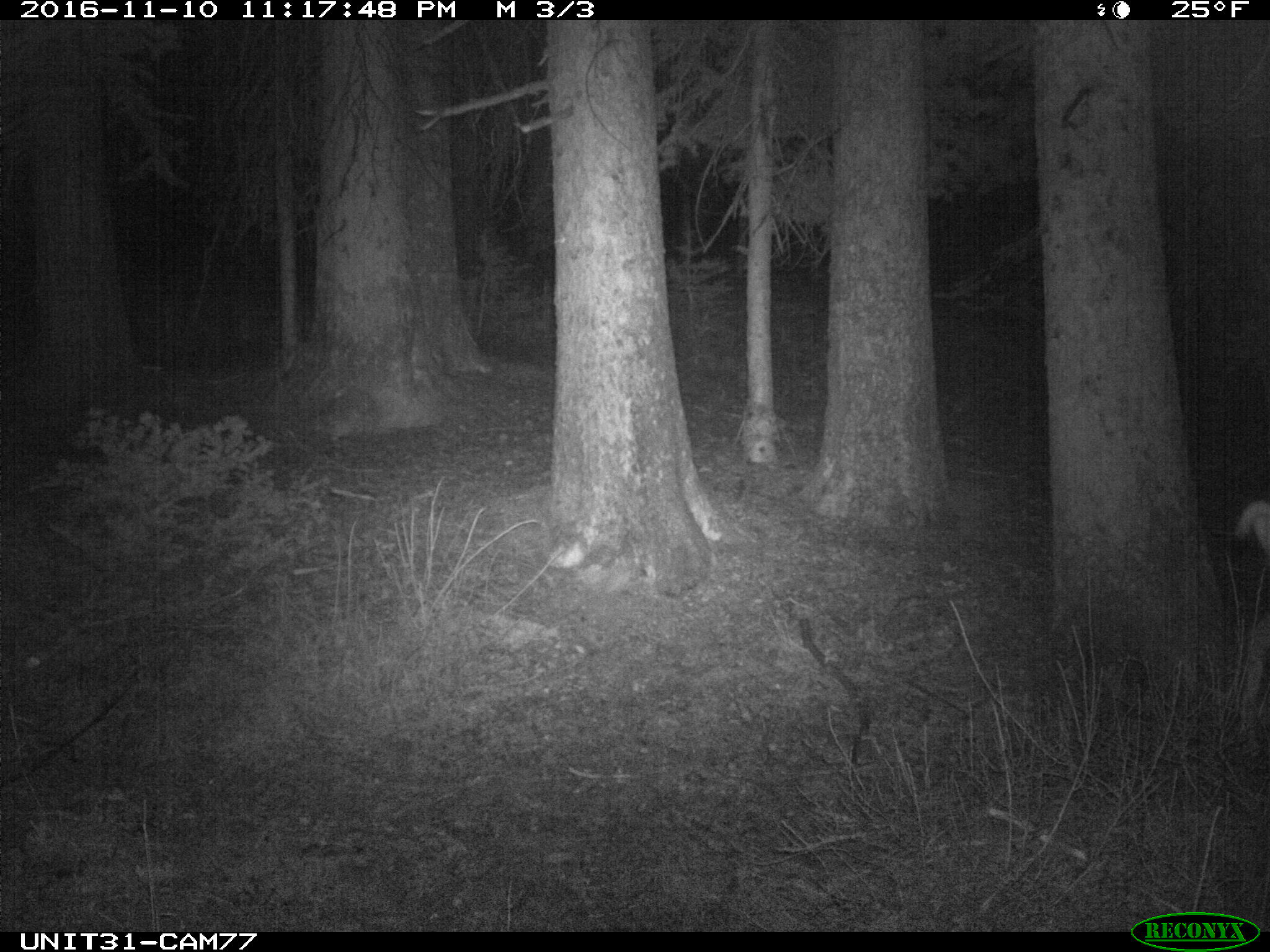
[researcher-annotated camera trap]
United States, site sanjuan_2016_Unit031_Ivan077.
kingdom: Animalia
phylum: Chordata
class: Mammalia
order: Artiodactyla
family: Cervidae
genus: Odocoileus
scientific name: Odocoileus hemionus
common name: mule deer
Odocoileus hemionus (mule deer).